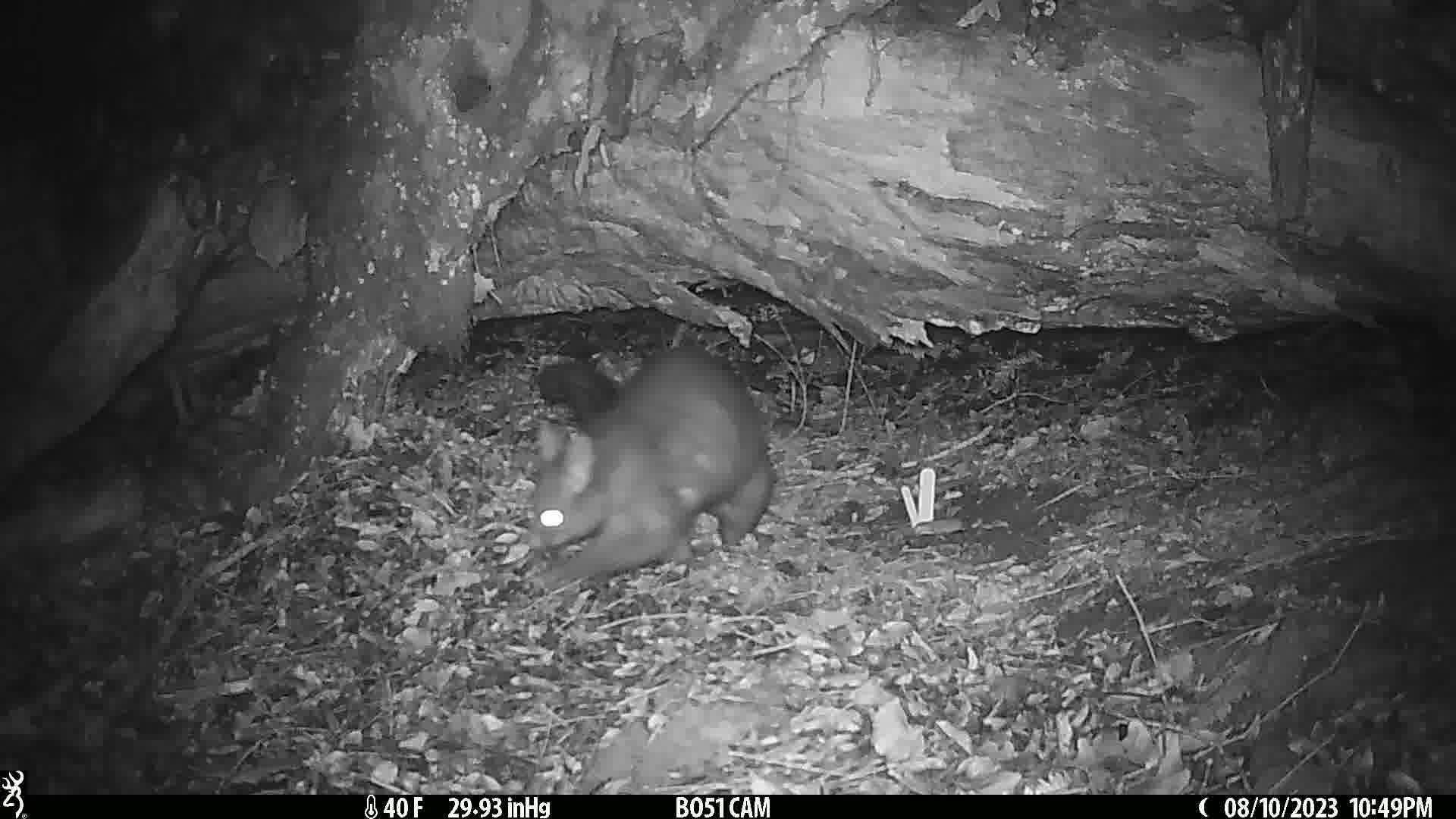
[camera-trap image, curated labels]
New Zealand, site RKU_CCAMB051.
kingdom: Animalia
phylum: Chordata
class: Mammalia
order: Diprotodontia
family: Phalangeridae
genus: Trichosurus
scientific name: Trichosurus vulpecula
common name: common brushtail possum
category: possum